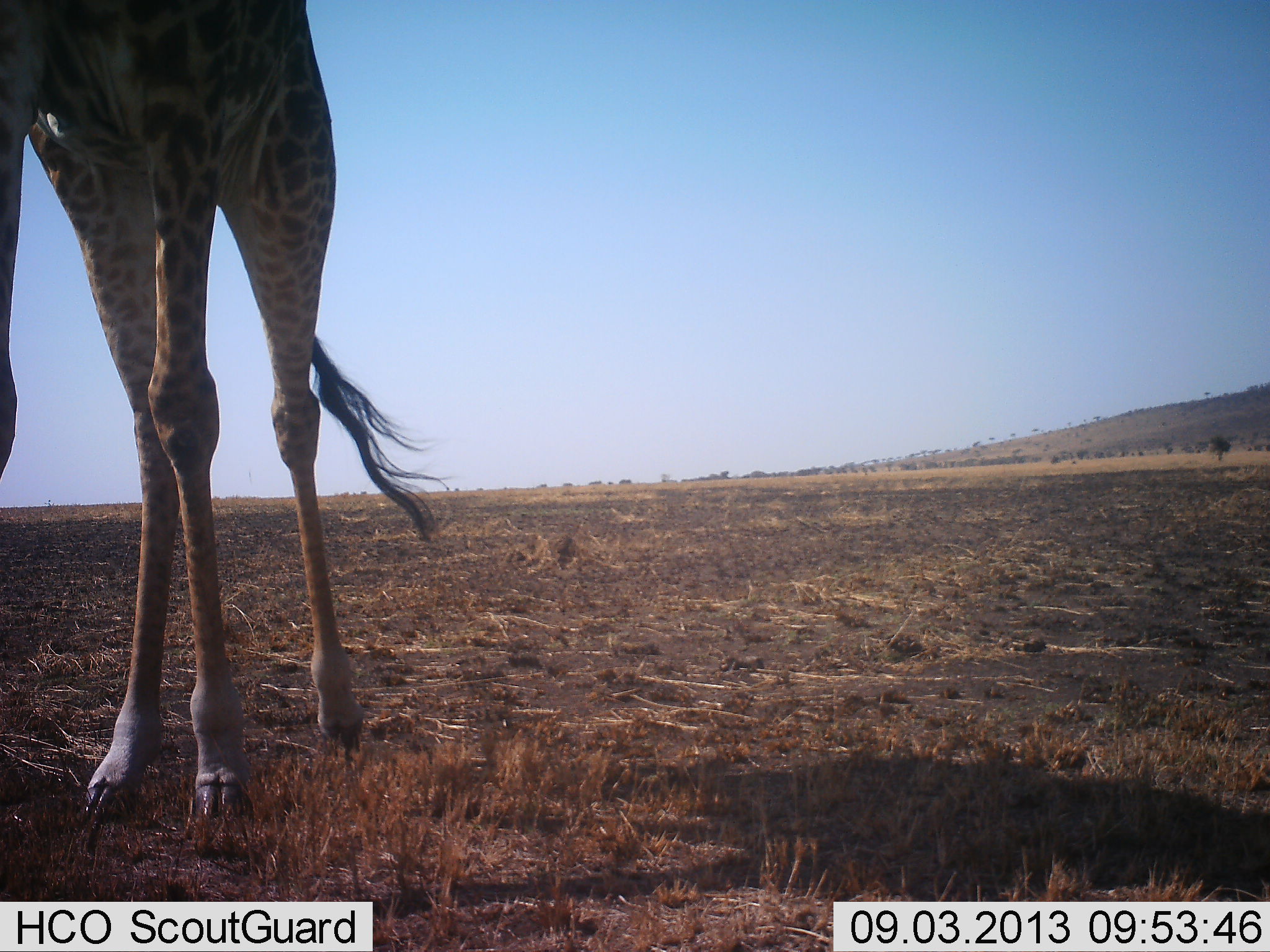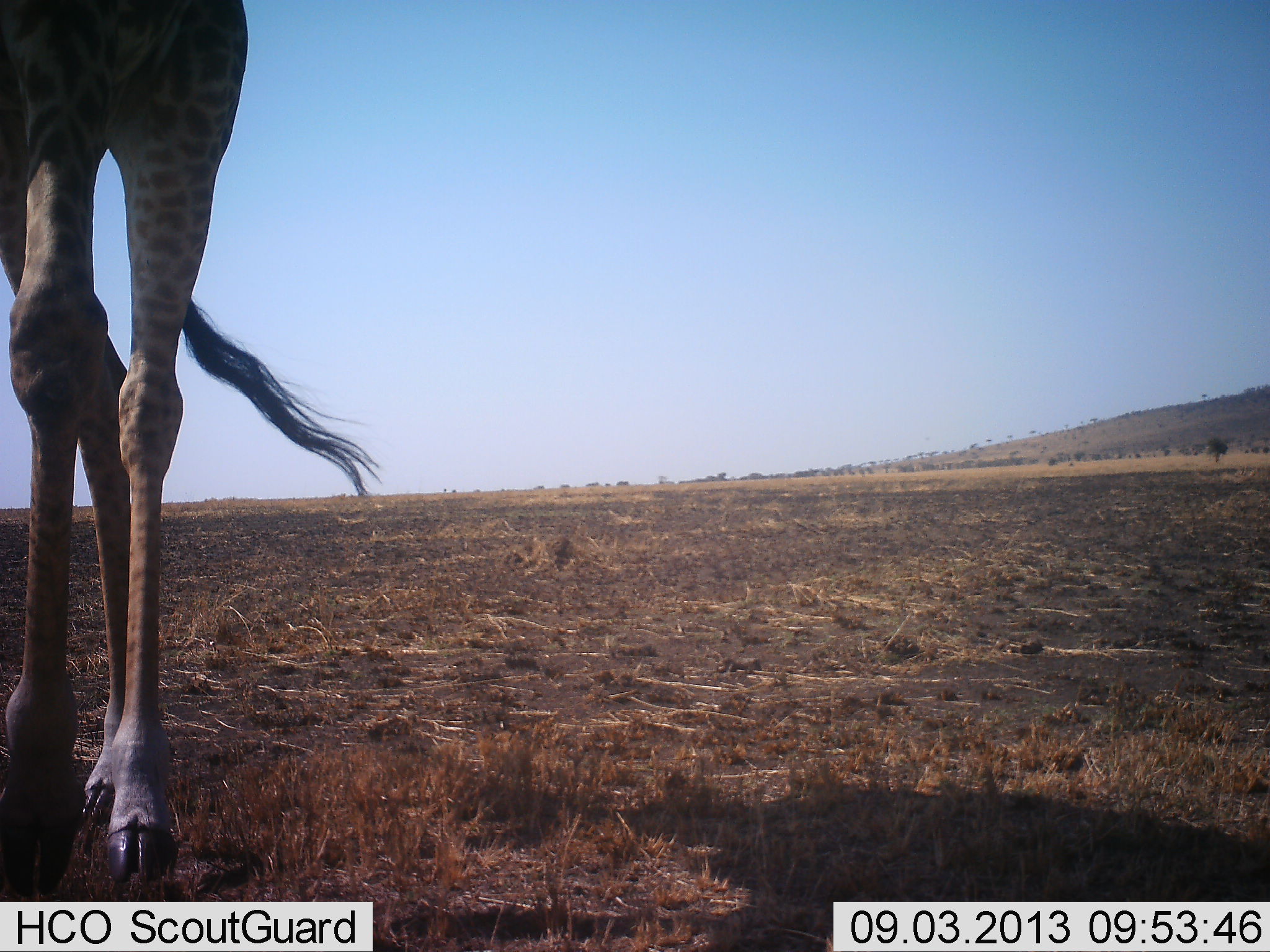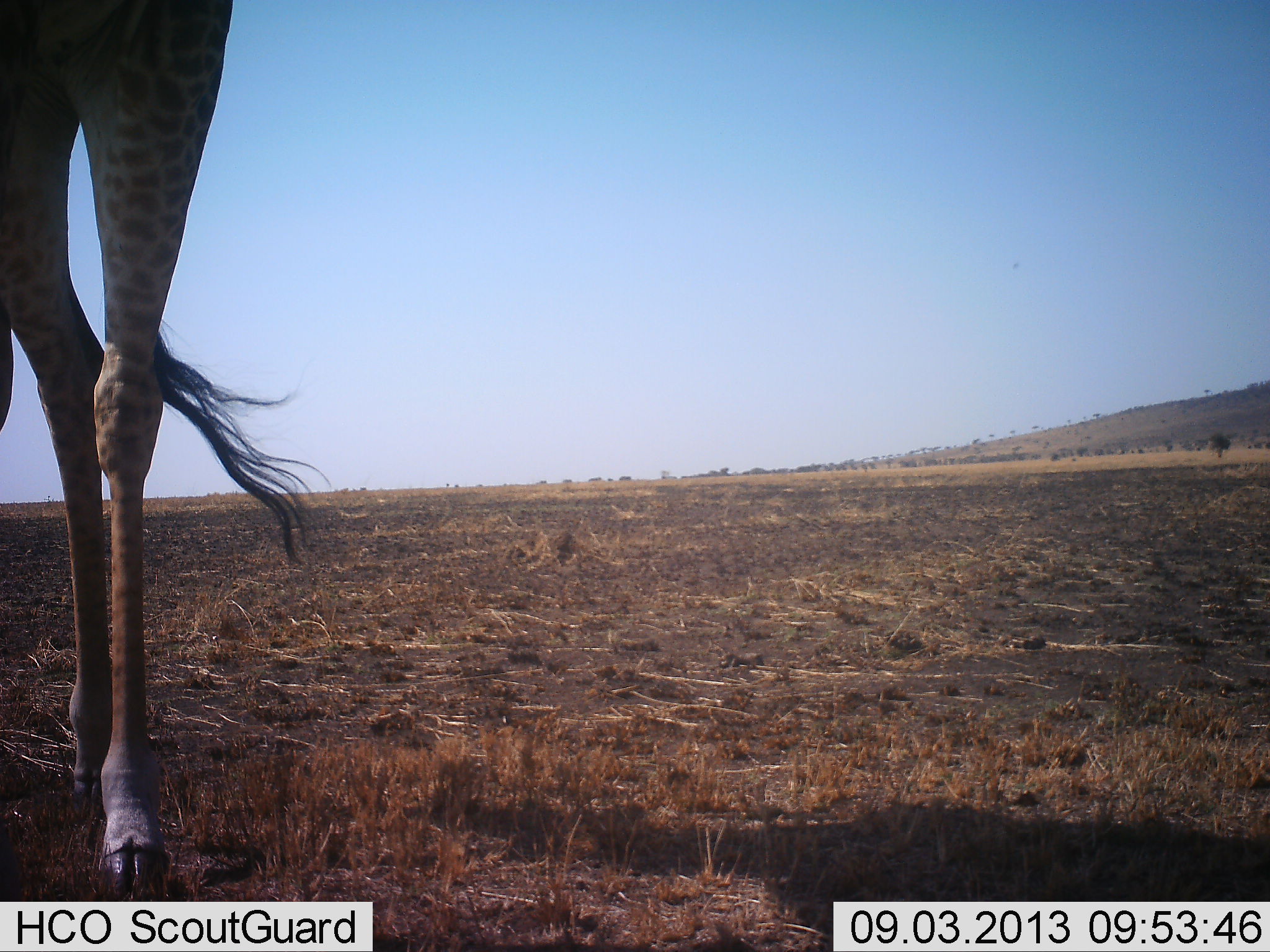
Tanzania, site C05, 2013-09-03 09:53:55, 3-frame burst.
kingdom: Animalia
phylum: Chordata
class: Mammalia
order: Artiodactyla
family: Giraffidae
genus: Giraffa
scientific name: Giraffa camelopardalis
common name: giraffe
Giraffe (Giraffa camelopardalis), count 1. Behavior (volunteer vote fractions): standing 10%, resting 0%, moving 90%, interacting 0%. Young present (vote fraction): 0%. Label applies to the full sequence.